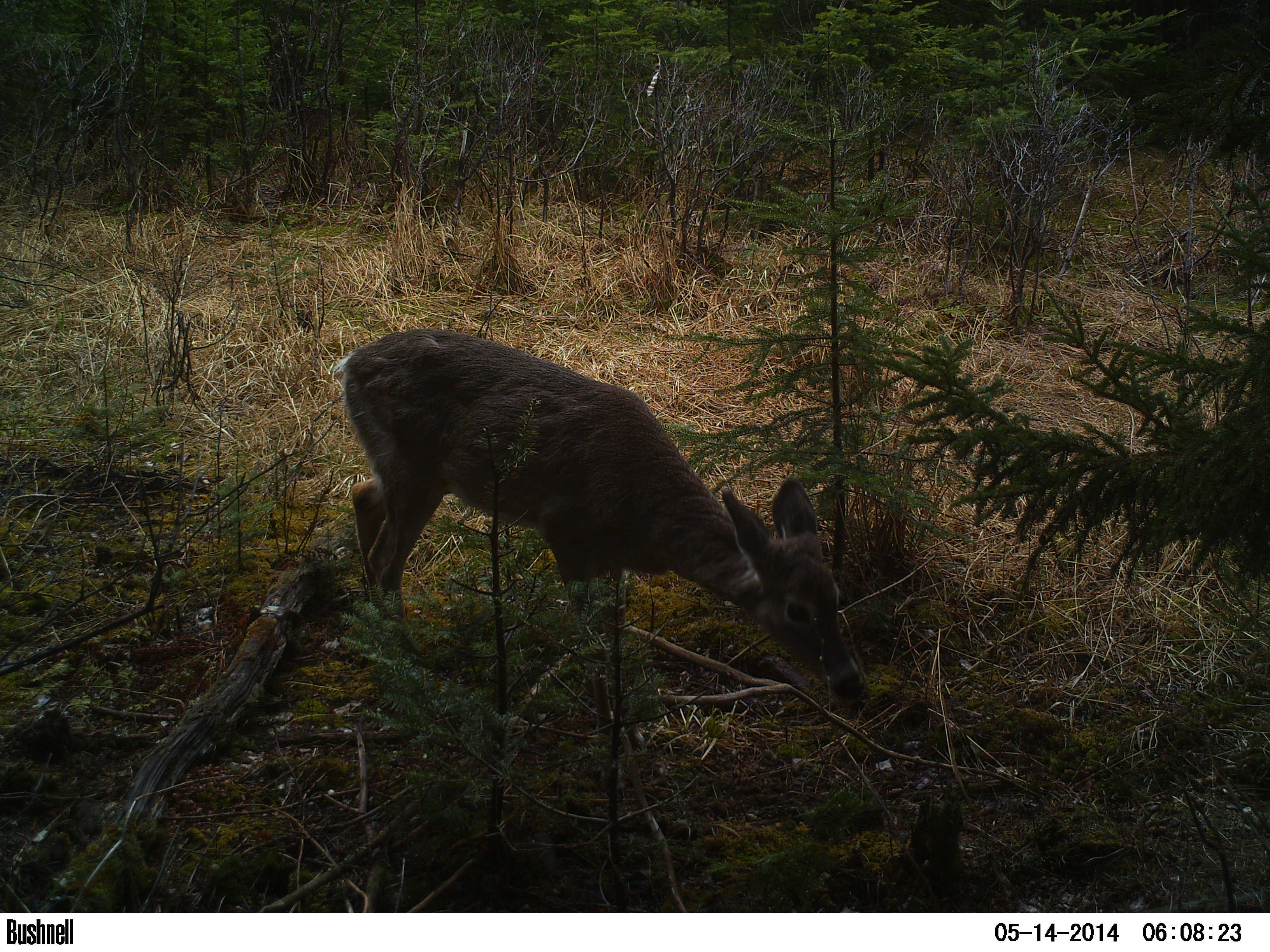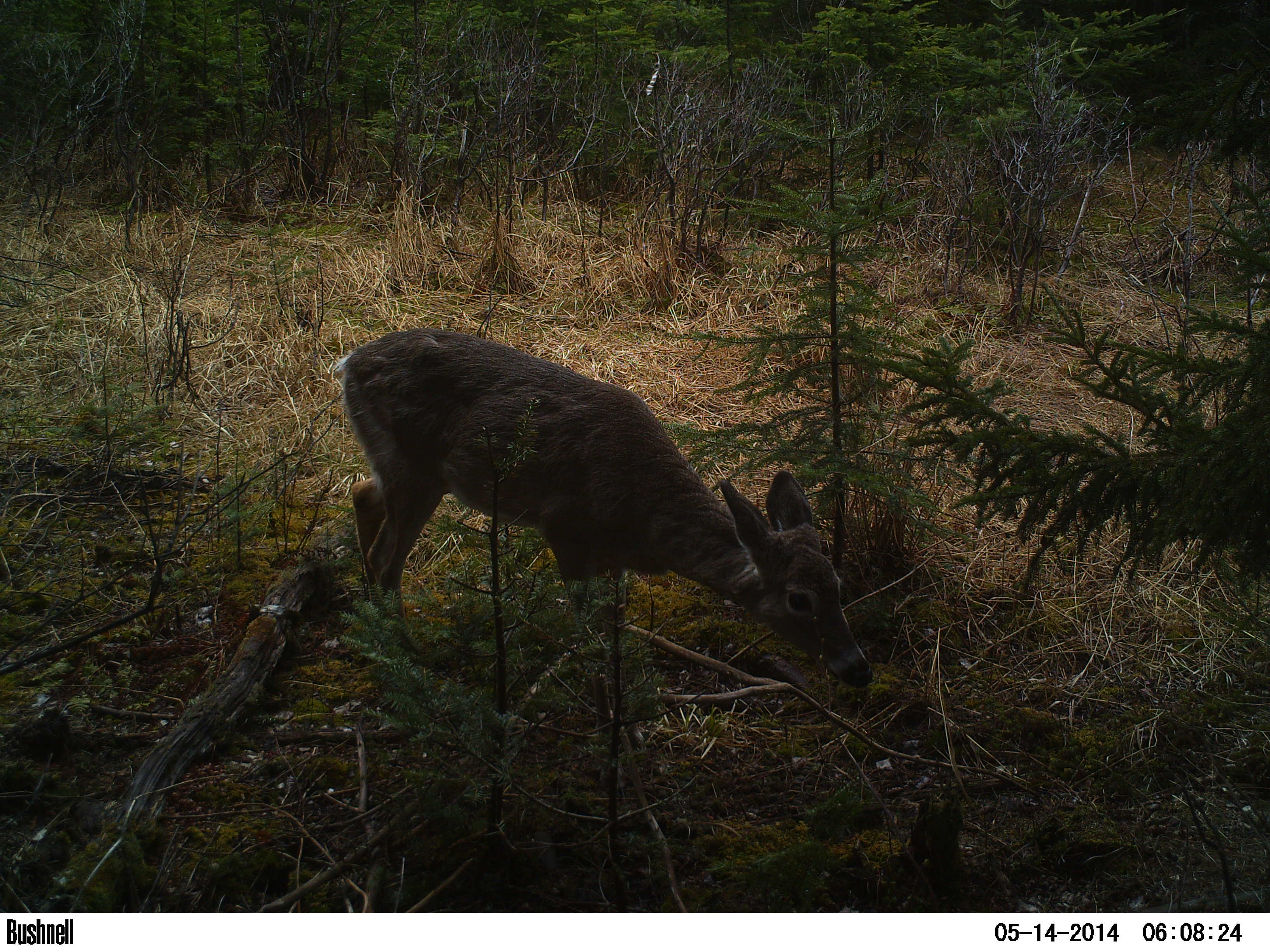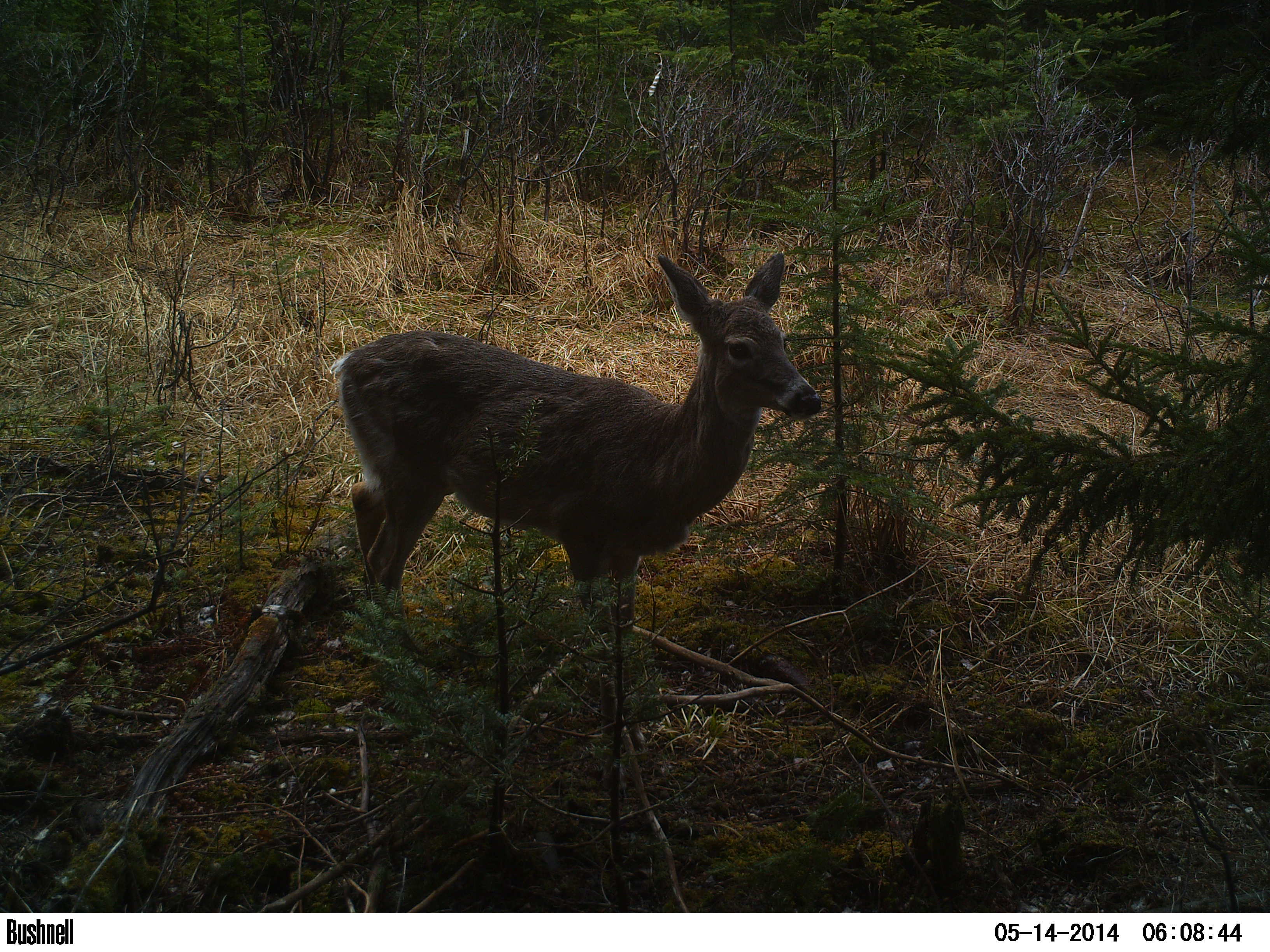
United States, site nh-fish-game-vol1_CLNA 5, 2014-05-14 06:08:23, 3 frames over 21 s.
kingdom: Animalia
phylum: Chordata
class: Mammalia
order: Artiodactyla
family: Cervidae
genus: Odocoileus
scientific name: Odocoileus virginianus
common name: white-tailed deer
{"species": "white-tailed deer (Odocoileus virginianus)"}